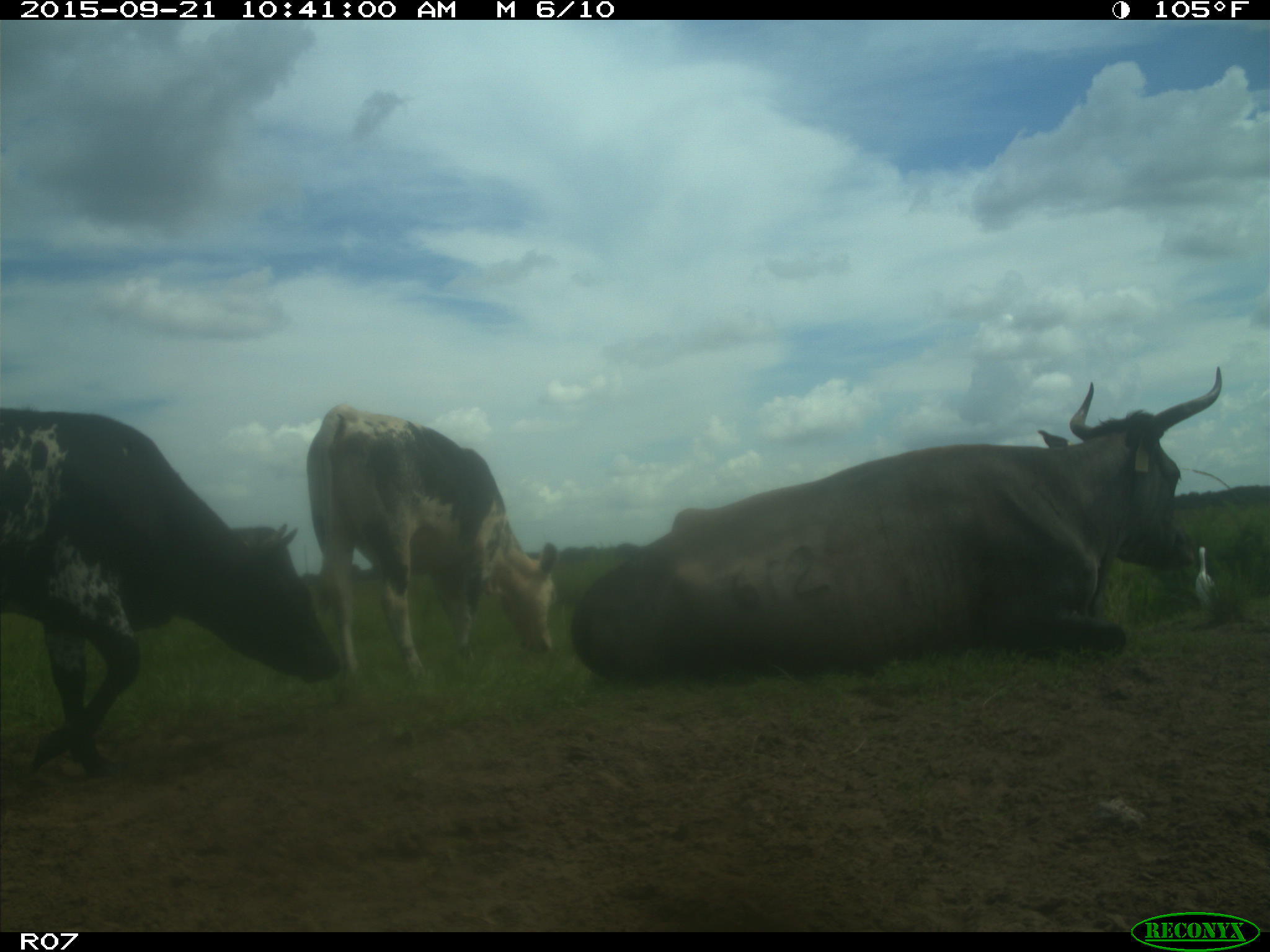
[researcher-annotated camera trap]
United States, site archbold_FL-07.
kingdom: Animalia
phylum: Chordata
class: Mammalia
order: Artiodactyla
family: Bovidae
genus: Bos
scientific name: Bos taurus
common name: domestic cow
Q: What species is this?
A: Bos taurus (domestic cow).